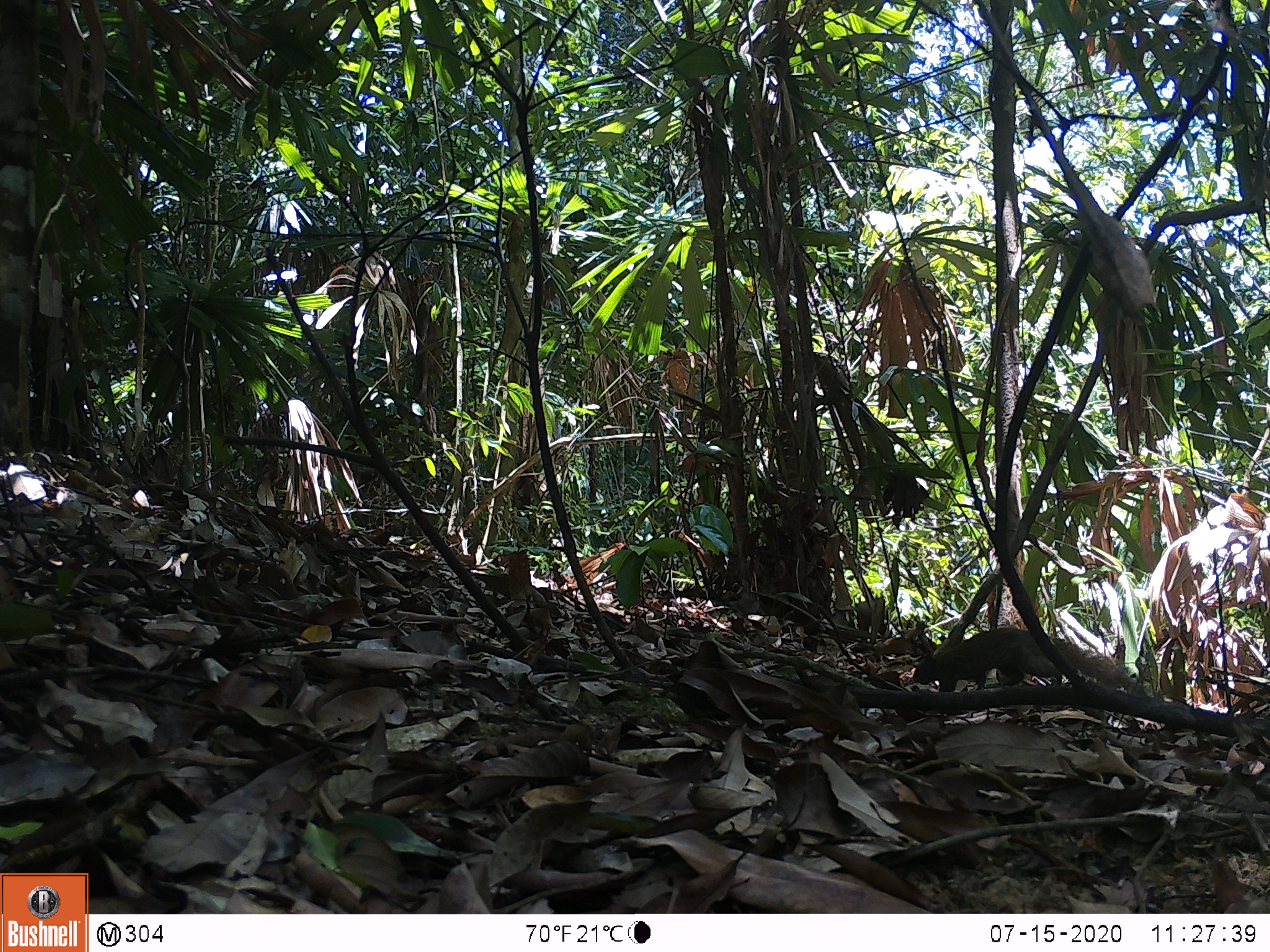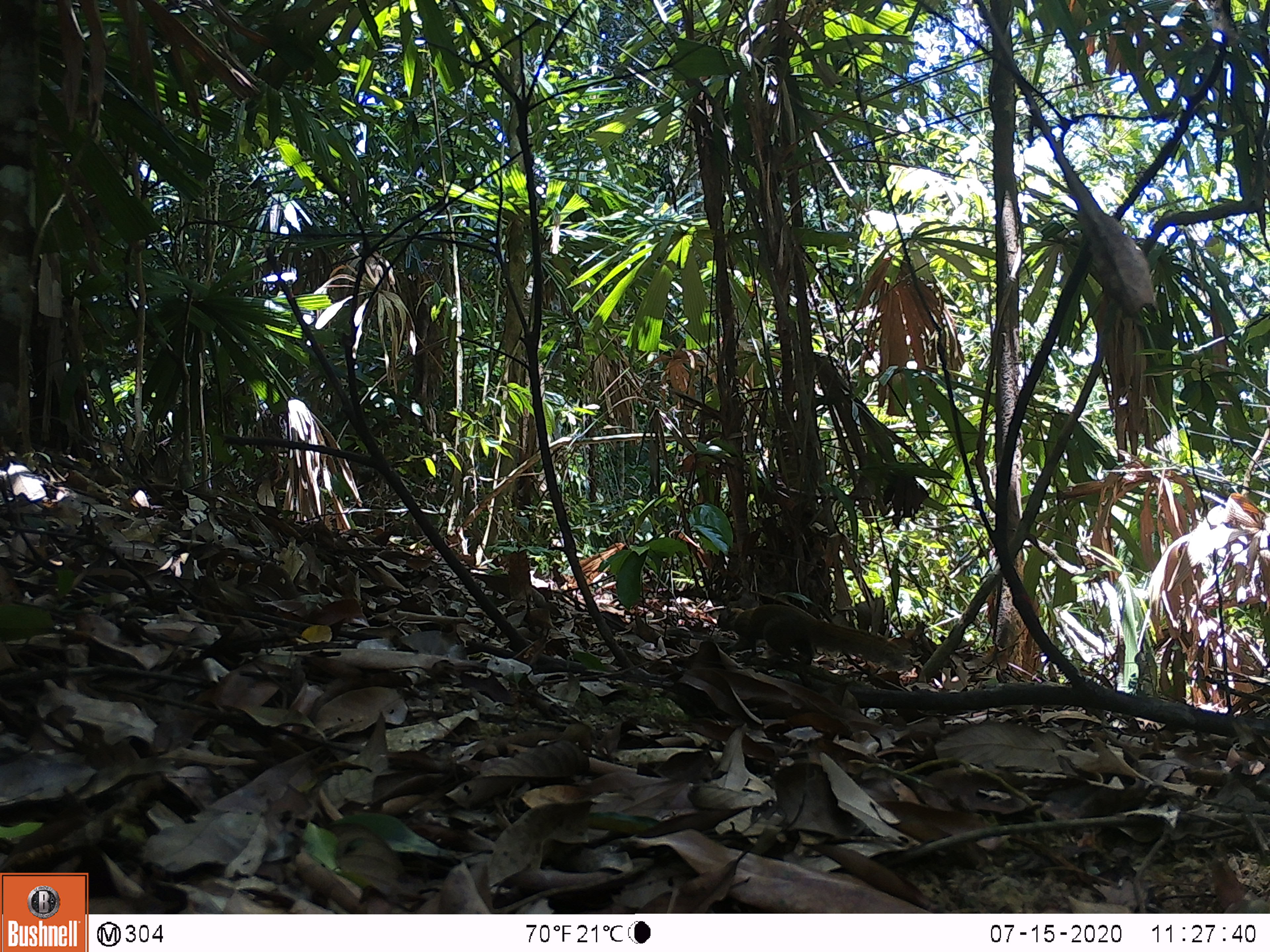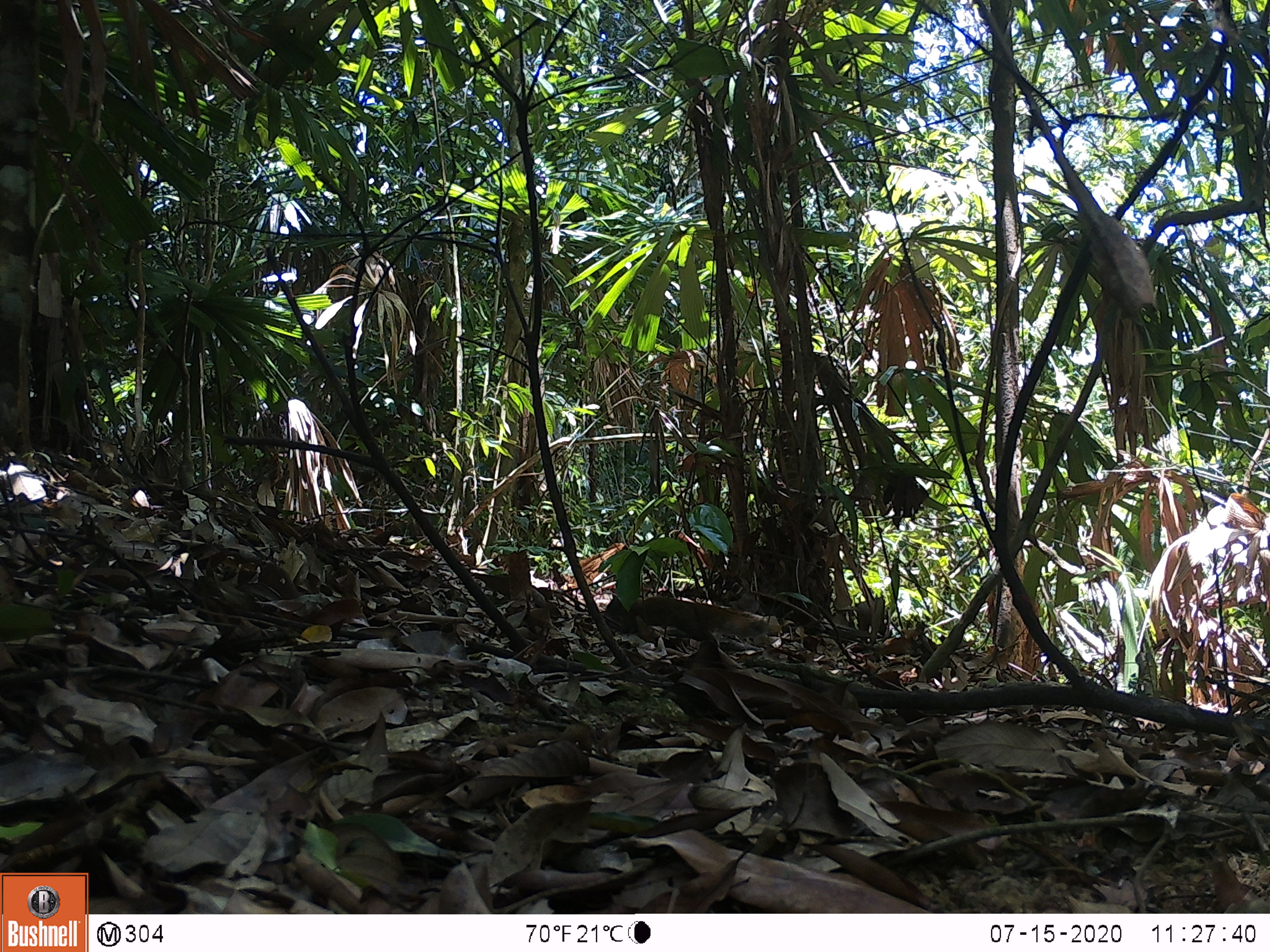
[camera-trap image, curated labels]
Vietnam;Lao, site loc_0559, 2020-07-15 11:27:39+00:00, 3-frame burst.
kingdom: Animalia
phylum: Chordata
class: Mammalia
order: Rodentia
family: Sciuridae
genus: Callosciurus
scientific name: Callosciurus erythraeus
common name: pallas's squirrel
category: pallass squirrel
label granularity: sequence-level